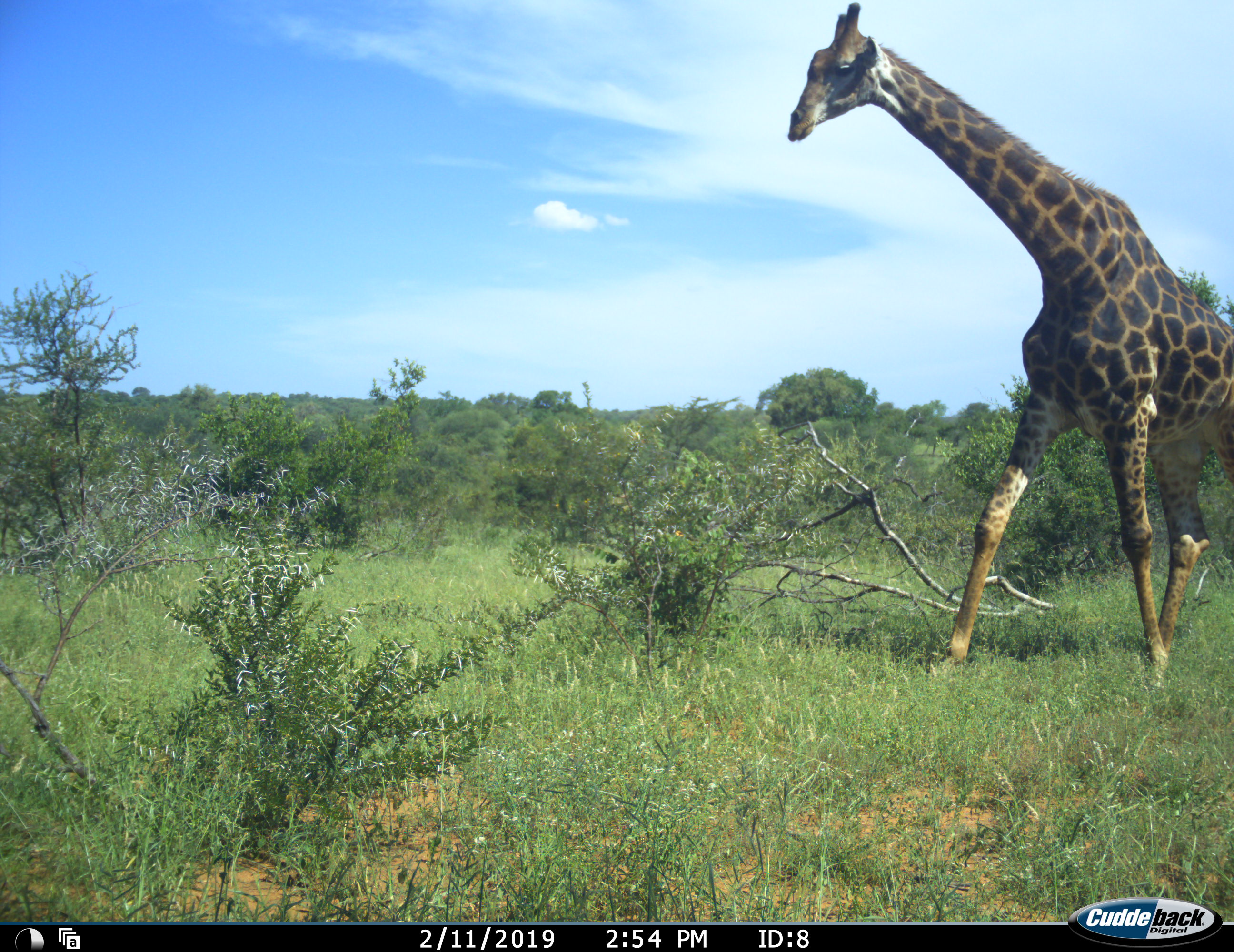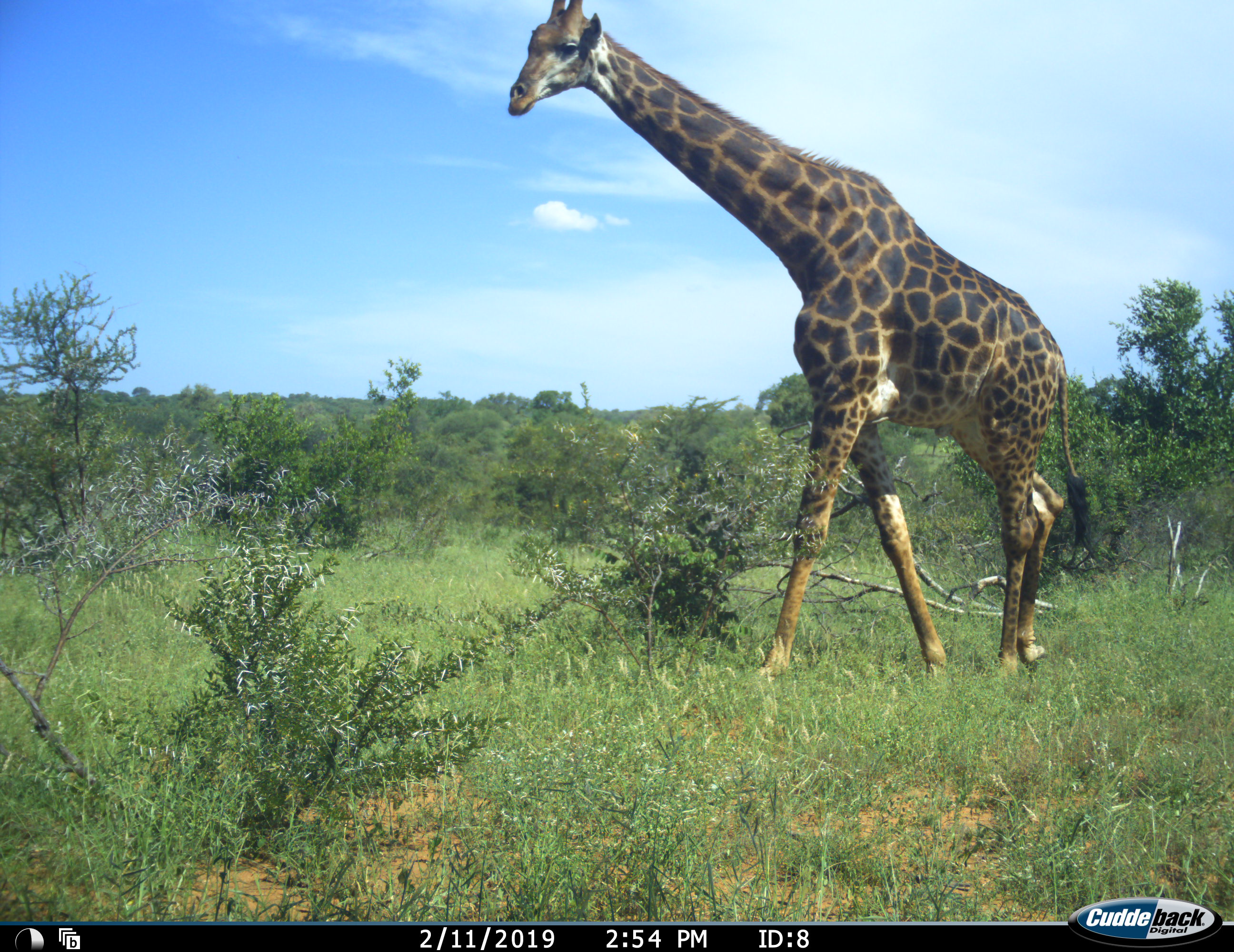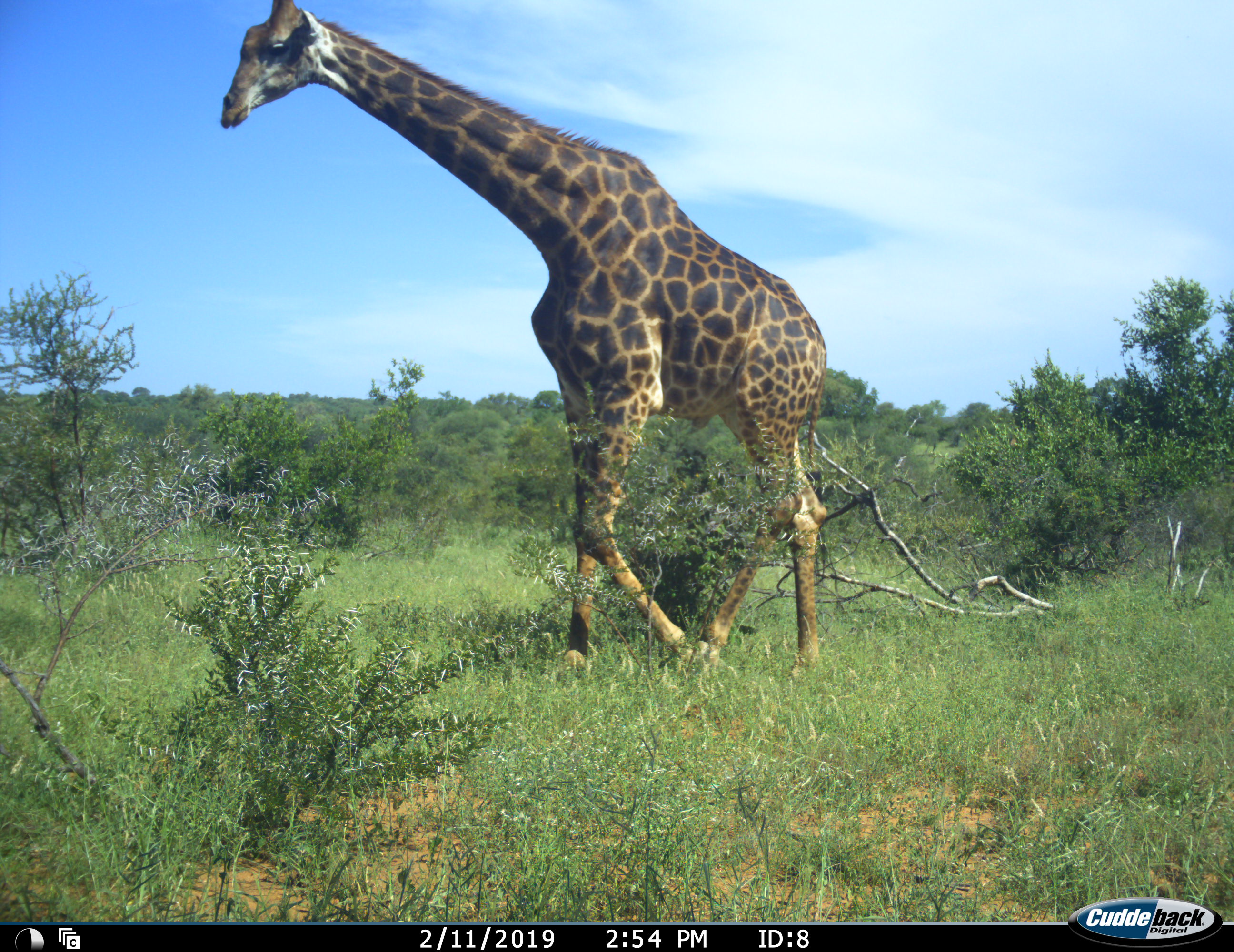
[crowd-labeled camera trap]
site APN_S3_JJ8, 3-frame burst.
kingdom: Animalia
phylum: Chordata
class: Mammalia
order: Artiodactyla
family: Giraffidae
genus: Giraffa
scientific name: Giraffa camelopardalis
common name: giraffe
Giraffe (Giraffa camelopardalis), count 1. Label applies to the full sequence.